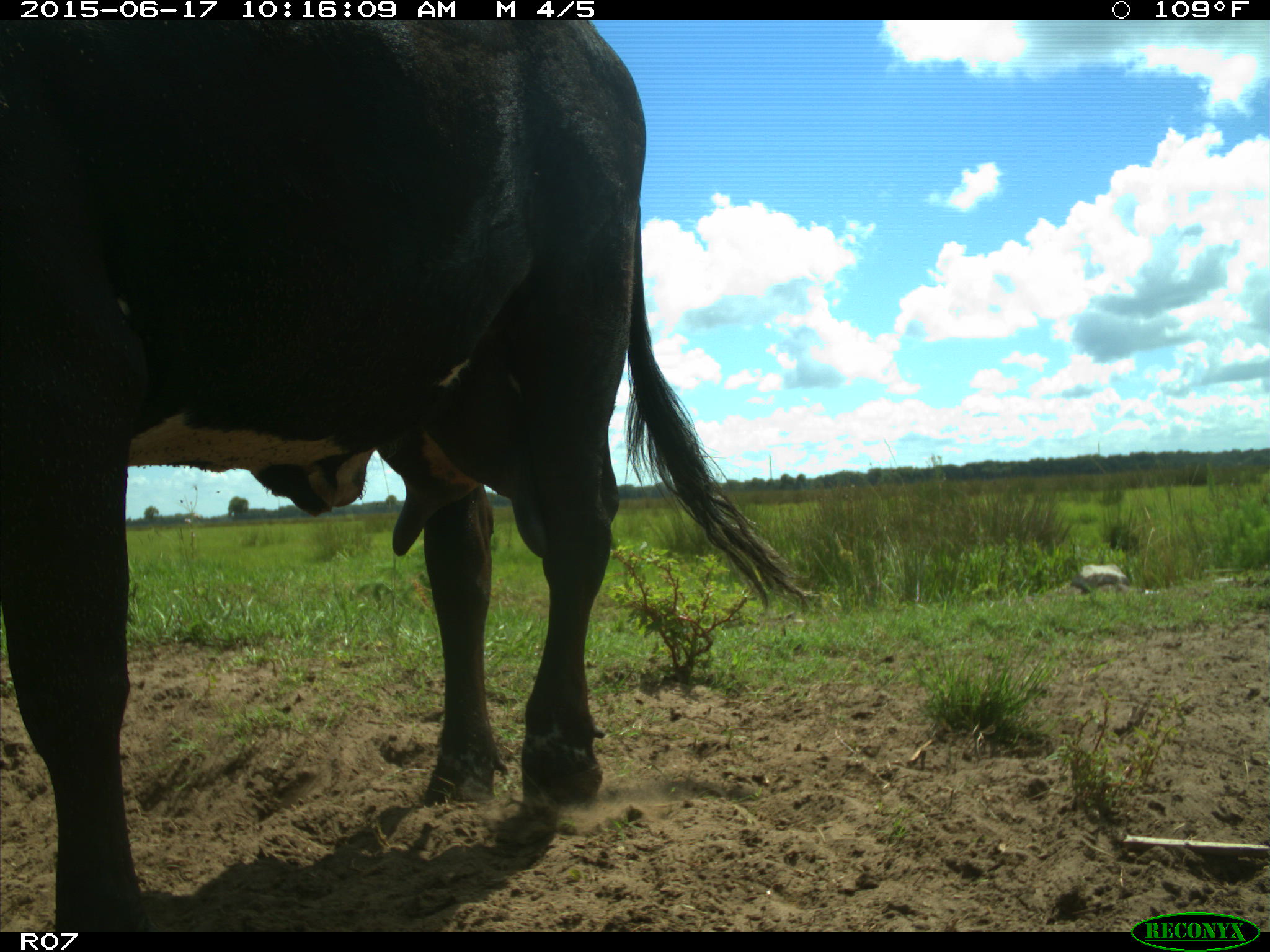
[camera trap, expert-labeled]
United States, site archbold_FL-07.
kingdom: Animalia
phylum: Chordata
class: Mammalia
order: Artiodactyla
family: Bovidae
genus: Bos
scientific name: Bos taurus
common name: domestic cow